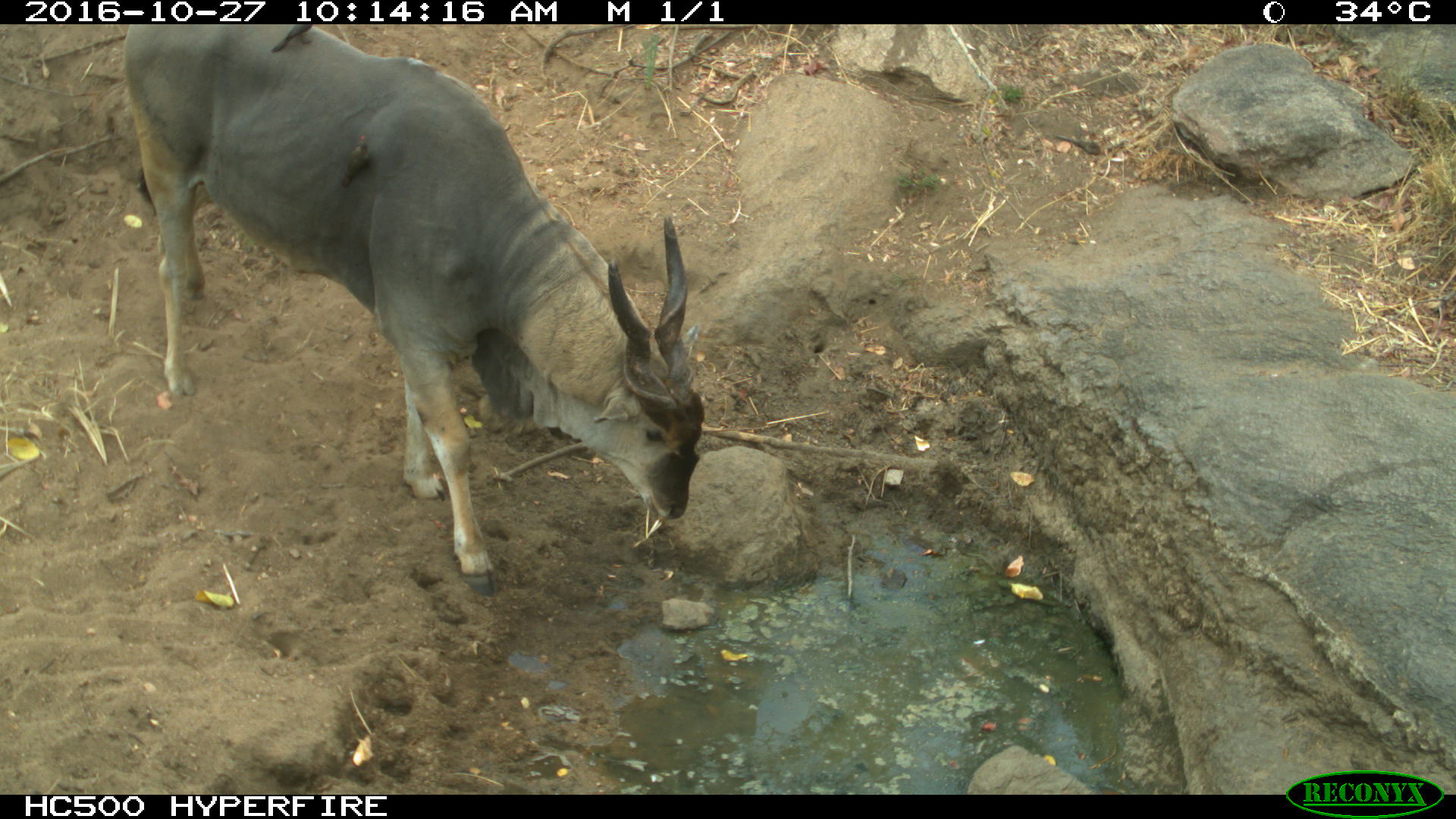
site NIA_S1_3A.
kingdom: Animalia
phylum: Chordata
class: Mammalia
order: Artiodactyla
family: Bovidae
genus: Tragelaphus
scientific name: Tragelaphus oryx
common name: eland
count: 1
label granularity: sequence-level